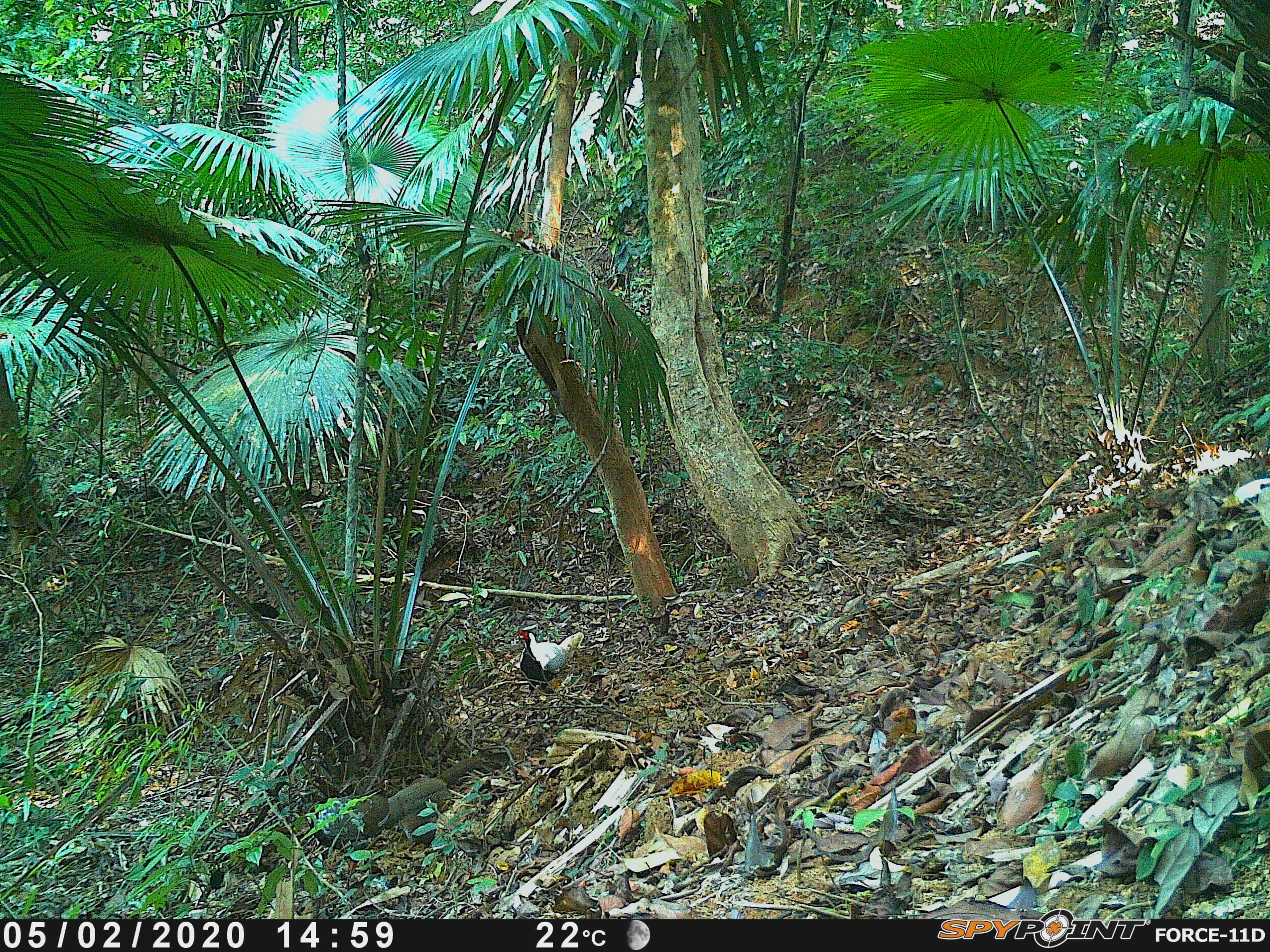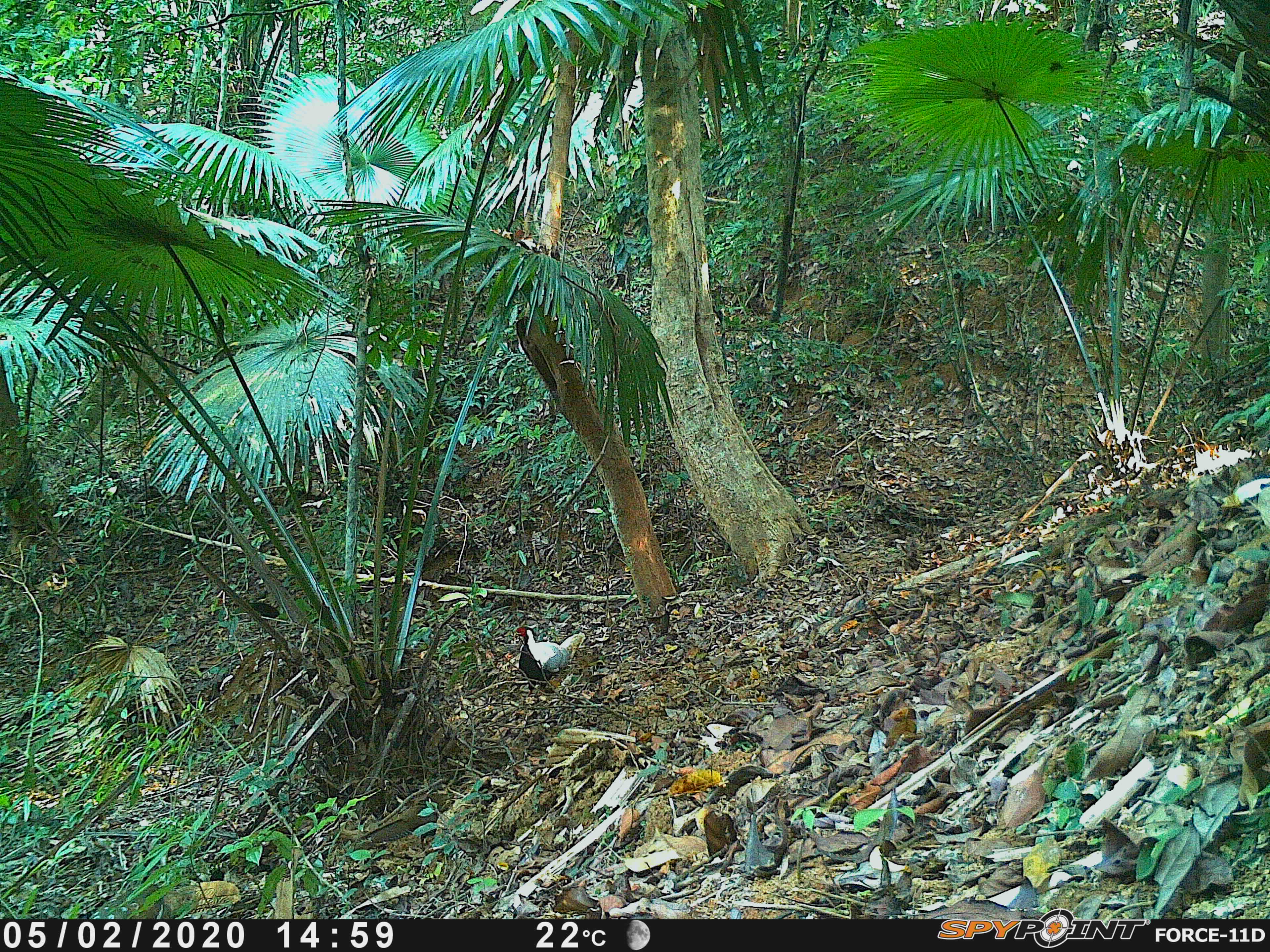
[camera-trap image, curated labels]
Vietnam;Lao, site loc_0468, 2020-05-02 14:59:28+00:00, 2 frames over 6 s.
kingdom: Animalia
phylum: Chordata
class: Aves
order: Galliformes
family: Phasianidae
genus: Lophura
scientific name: Lophura nycthemera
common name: silver pheasant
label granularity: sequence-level